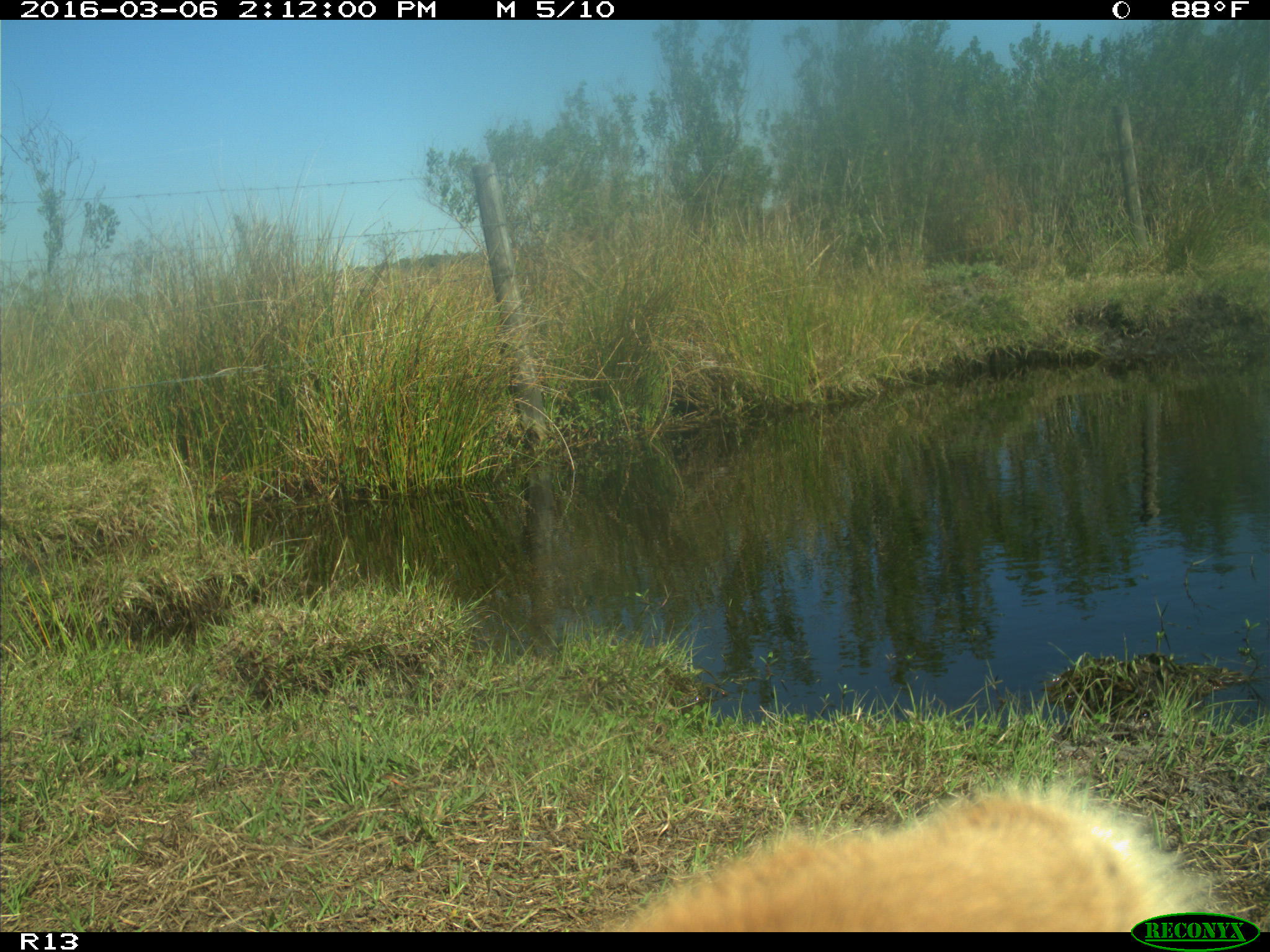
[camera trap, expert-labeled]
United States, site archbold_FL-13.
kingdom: Animalia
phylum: Chordata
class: Mammalia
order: Artiodactyla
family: Bovidae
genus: Bos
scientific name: Bos taurus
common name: domestic cow